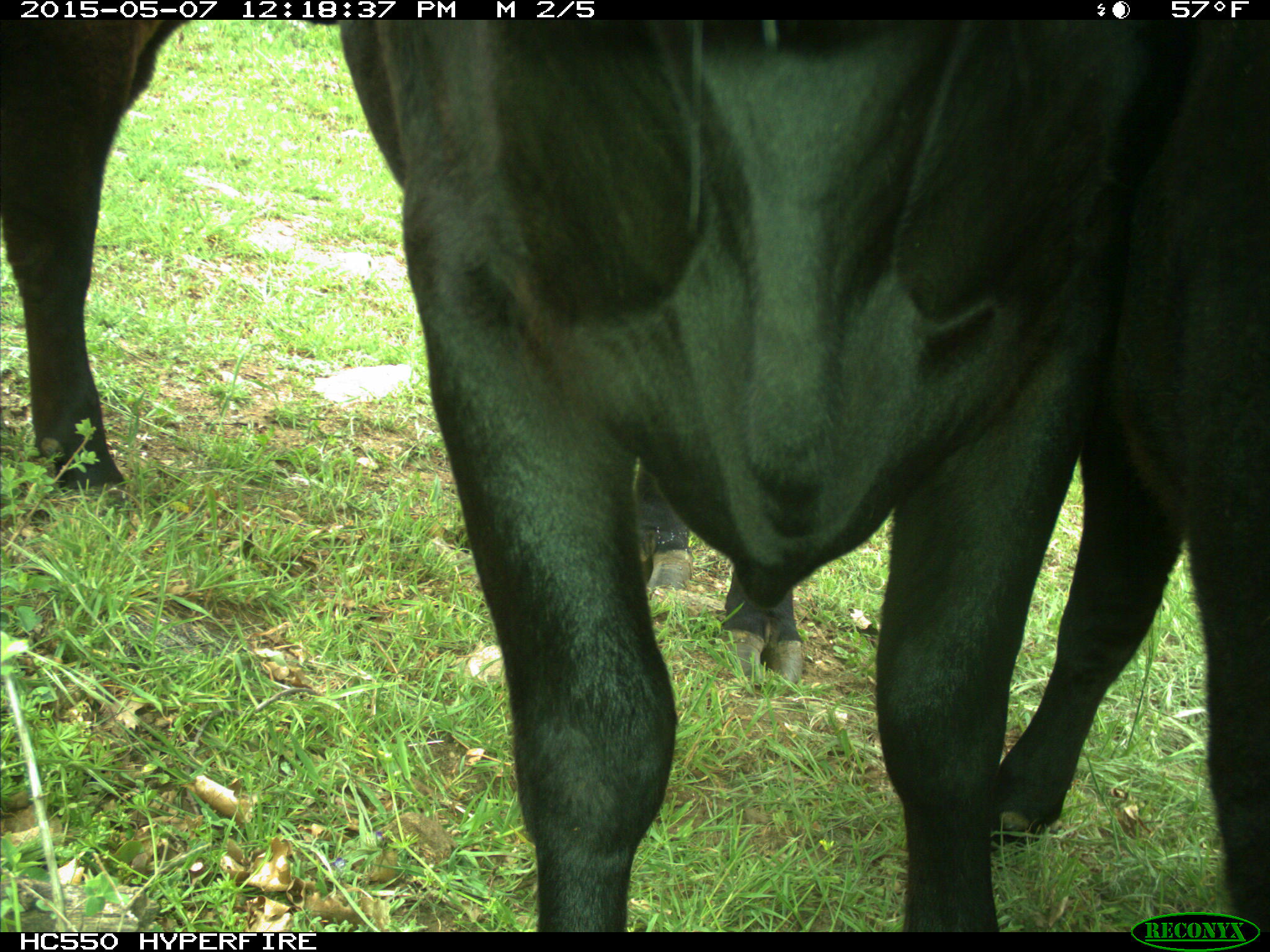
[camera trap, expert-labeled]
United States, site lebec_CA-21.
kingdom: Animalia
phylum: Chordata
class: Mammalia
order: Artiodactyla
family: Bovidae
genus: Bos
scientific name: Bos taurus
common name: domestic cow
Bos taurus (domestic cow).